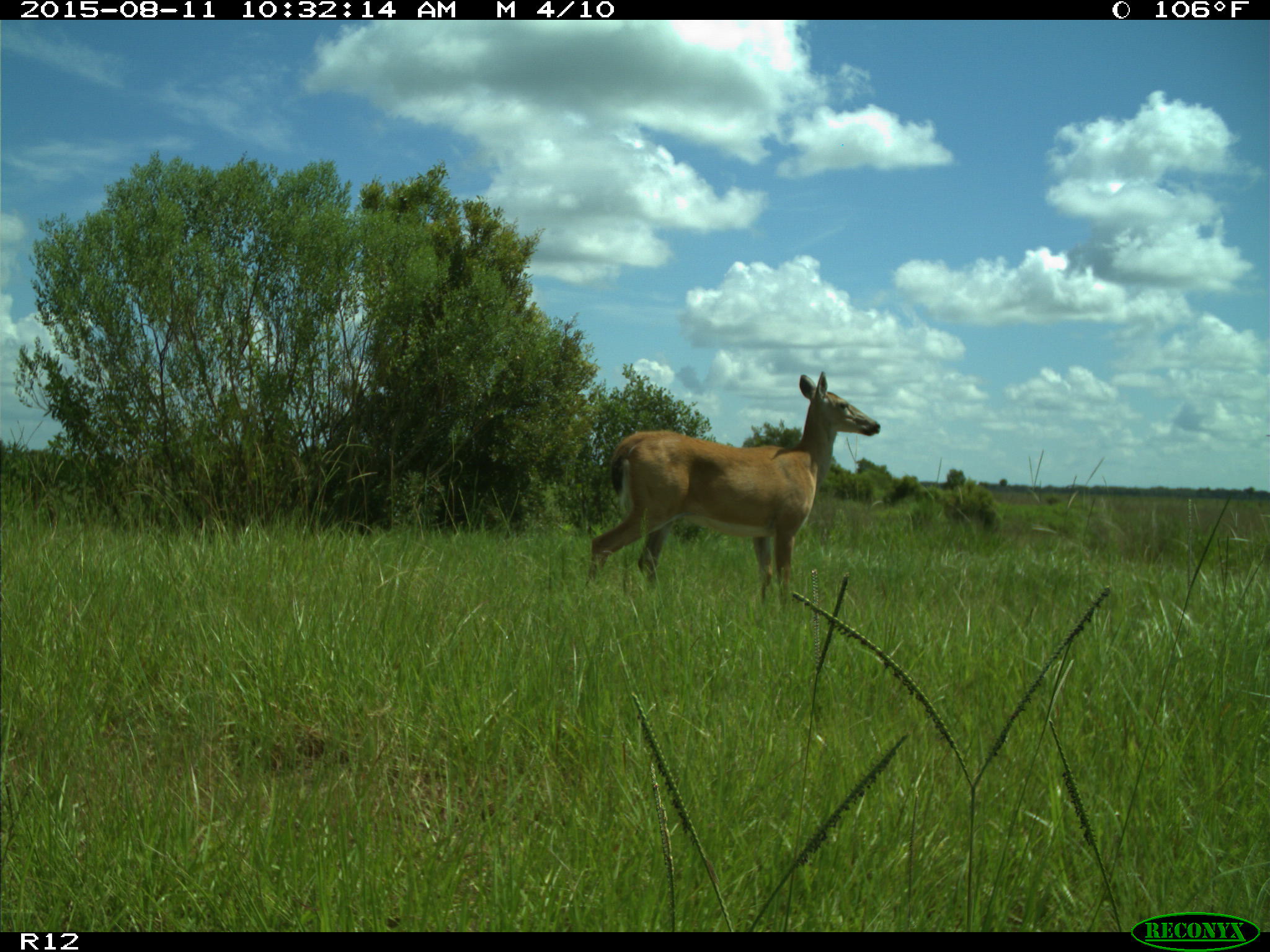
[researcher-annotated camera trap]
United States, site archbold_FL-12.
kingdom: Animalia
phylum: Chordata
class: Mammalia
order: Artiodactyla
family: Cervidae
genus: Odocoileus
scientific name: Odocoileus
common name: deer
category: unidentified deer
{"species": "unidentified deer (deer) (Odocoileus)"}